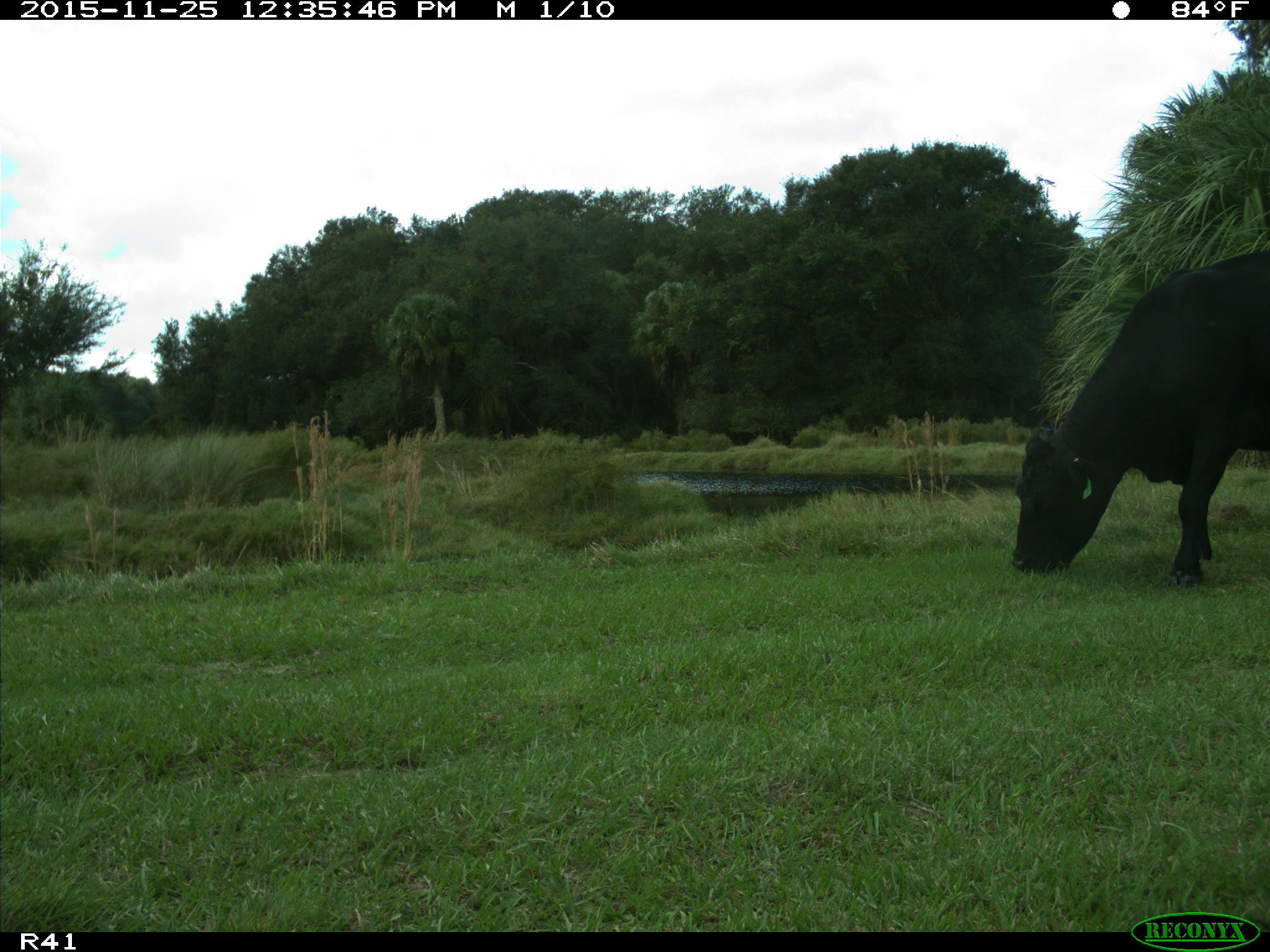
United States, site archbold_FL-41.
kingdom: Animalia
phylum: Chordata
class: Mammalia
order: Artiodactyla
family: Bovidae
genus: Bos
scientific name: Bos taurus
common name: domestic cow